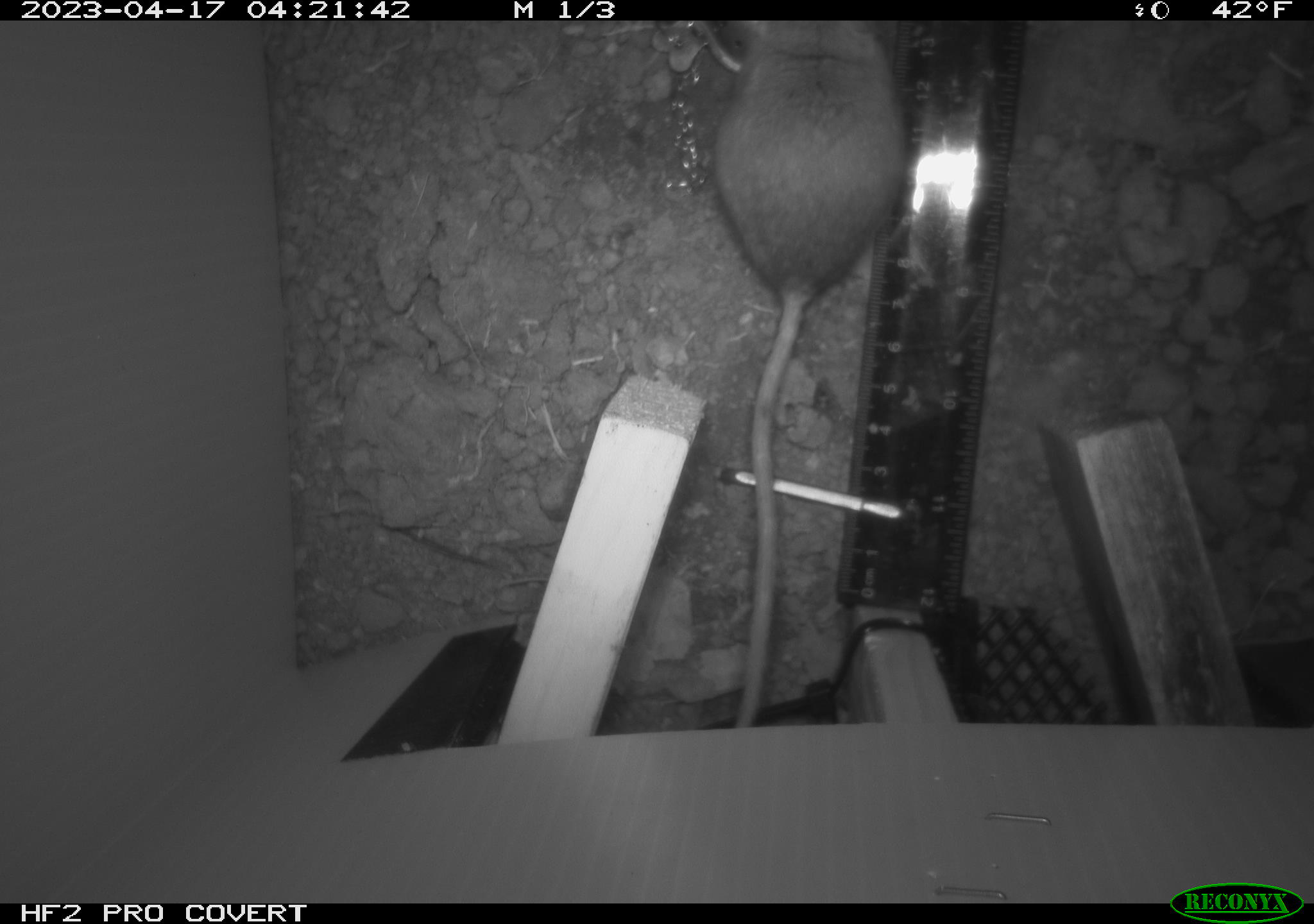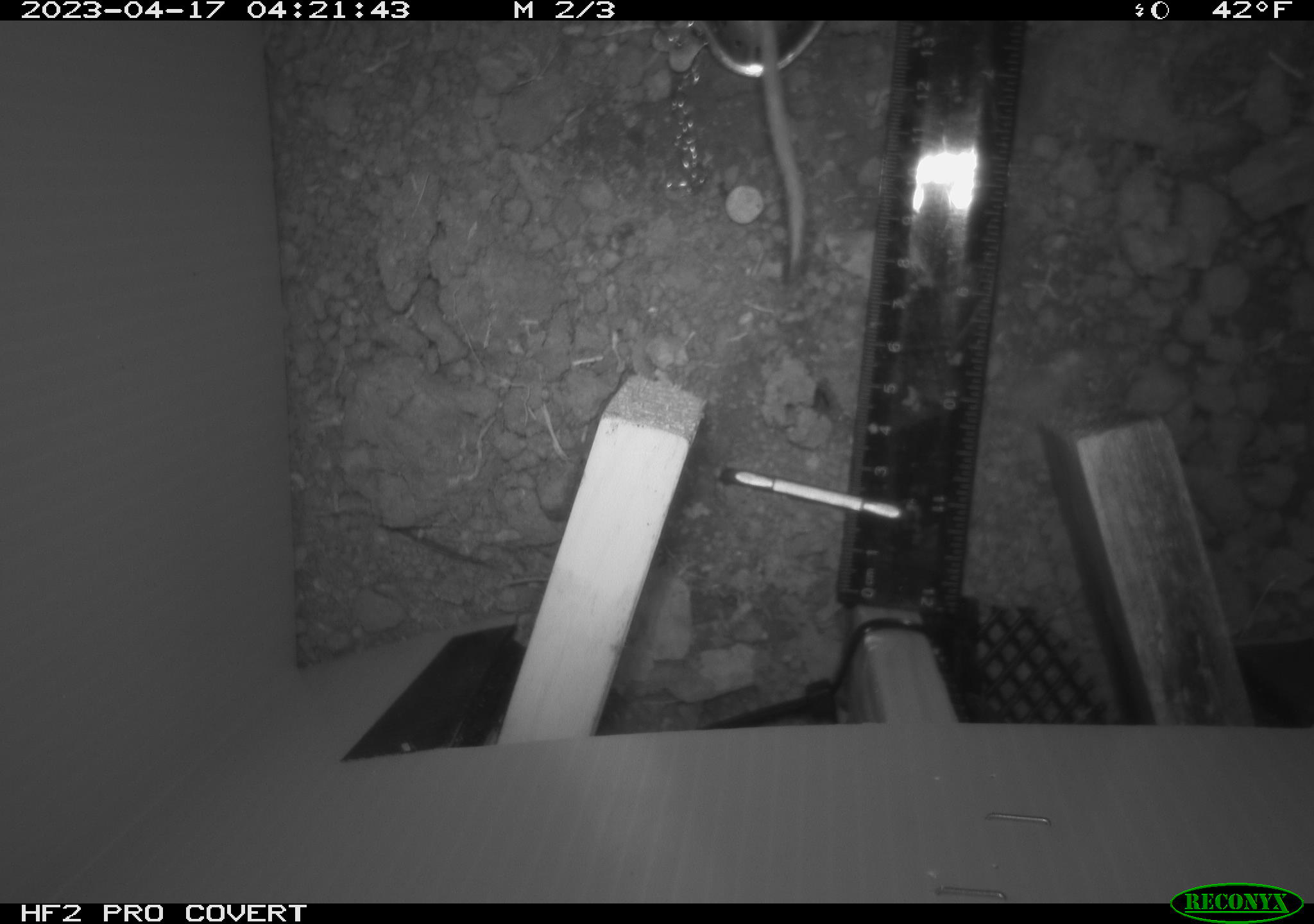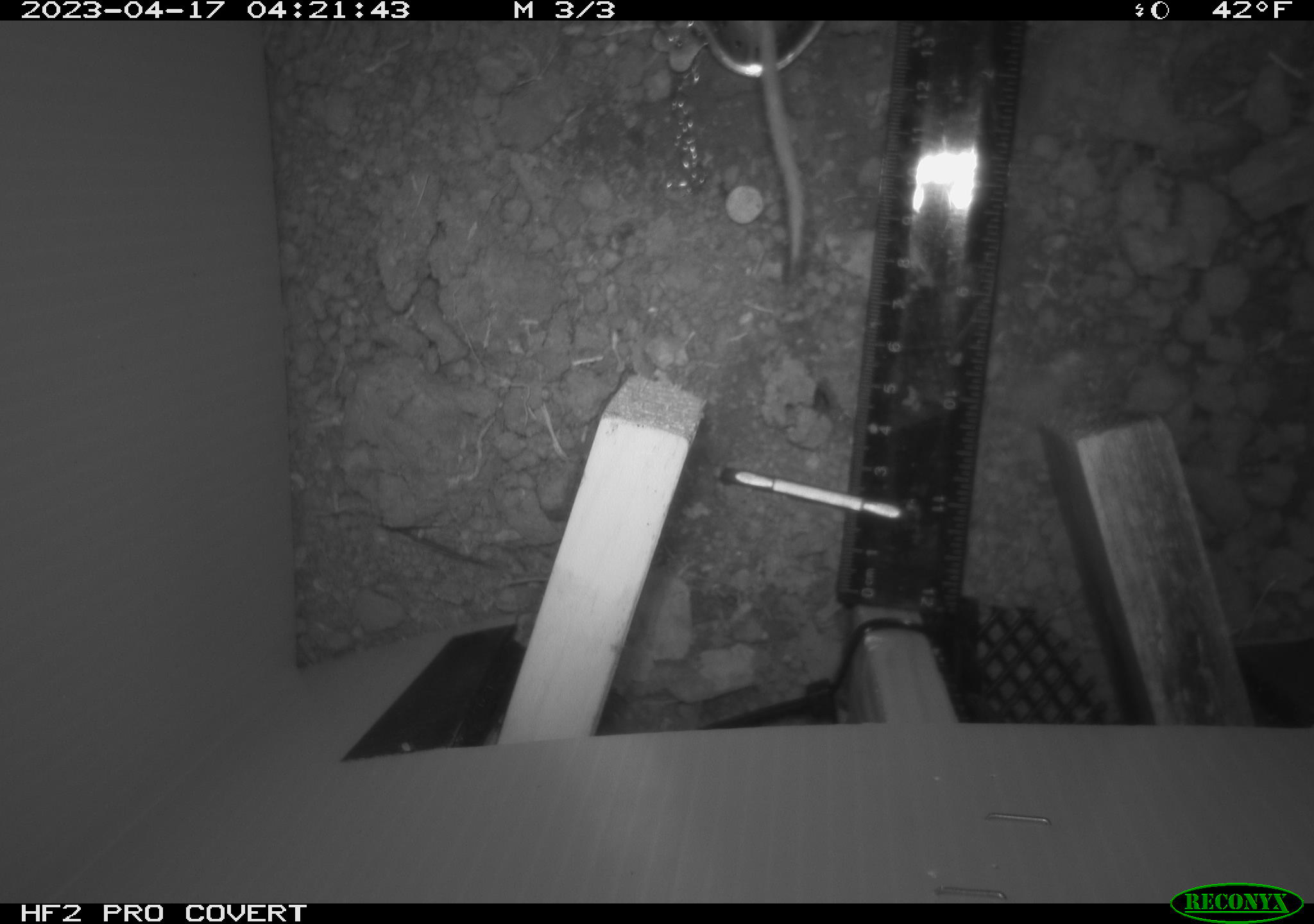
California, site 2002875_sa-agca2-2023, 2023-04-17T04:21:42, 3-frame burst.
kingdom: Animalia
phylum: Chordata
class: Mammalia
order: Rodentia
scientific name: Rodentia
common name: mouse species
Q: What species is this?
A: Mouse species (Rodentia).